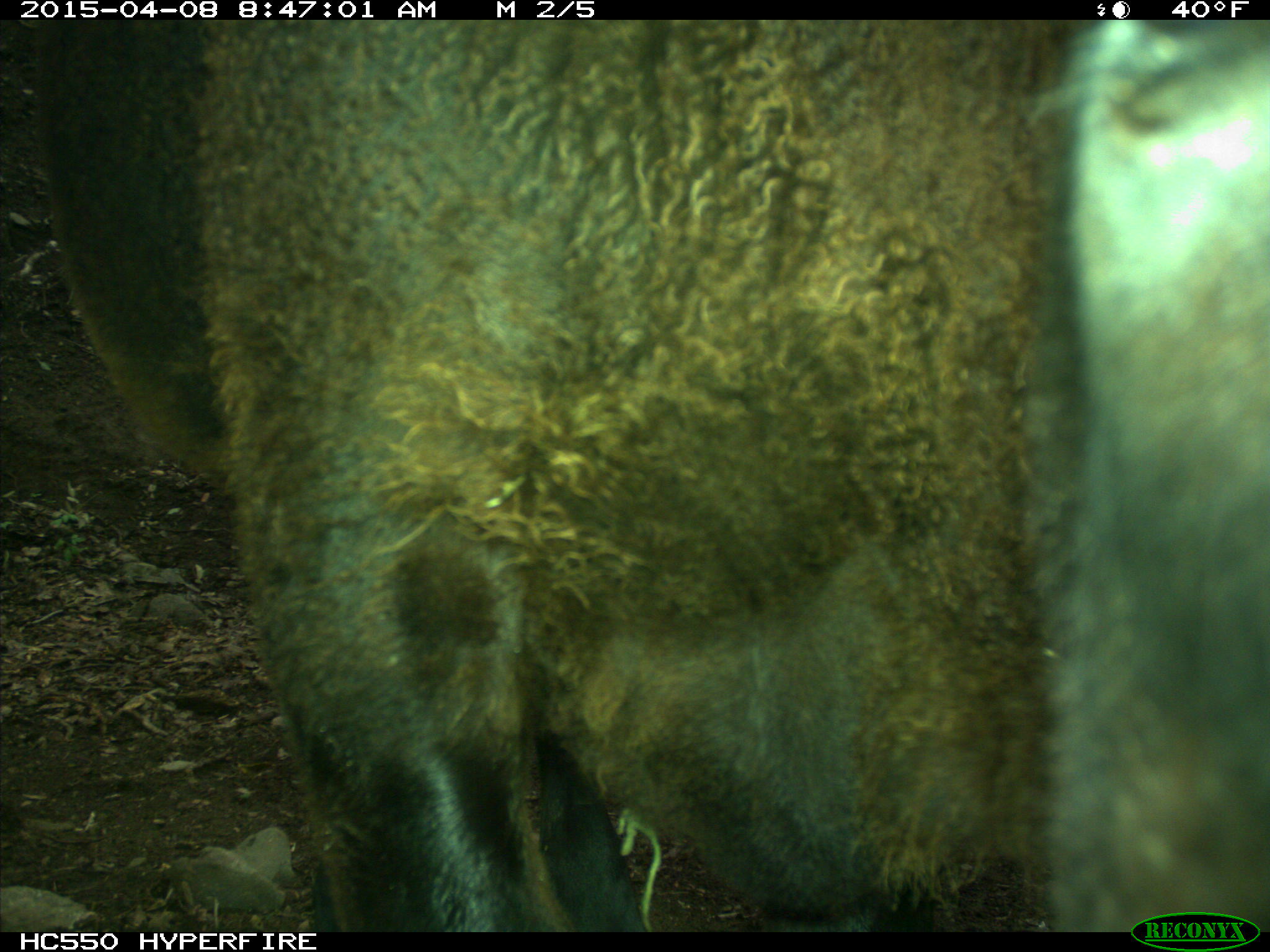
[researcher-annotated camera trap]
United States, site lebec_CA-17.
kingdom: Animalia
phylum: Chordata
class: Mammalia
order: Artiodactyla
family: Bovidae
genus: Bos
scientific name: Bos taurus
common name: domestic cow